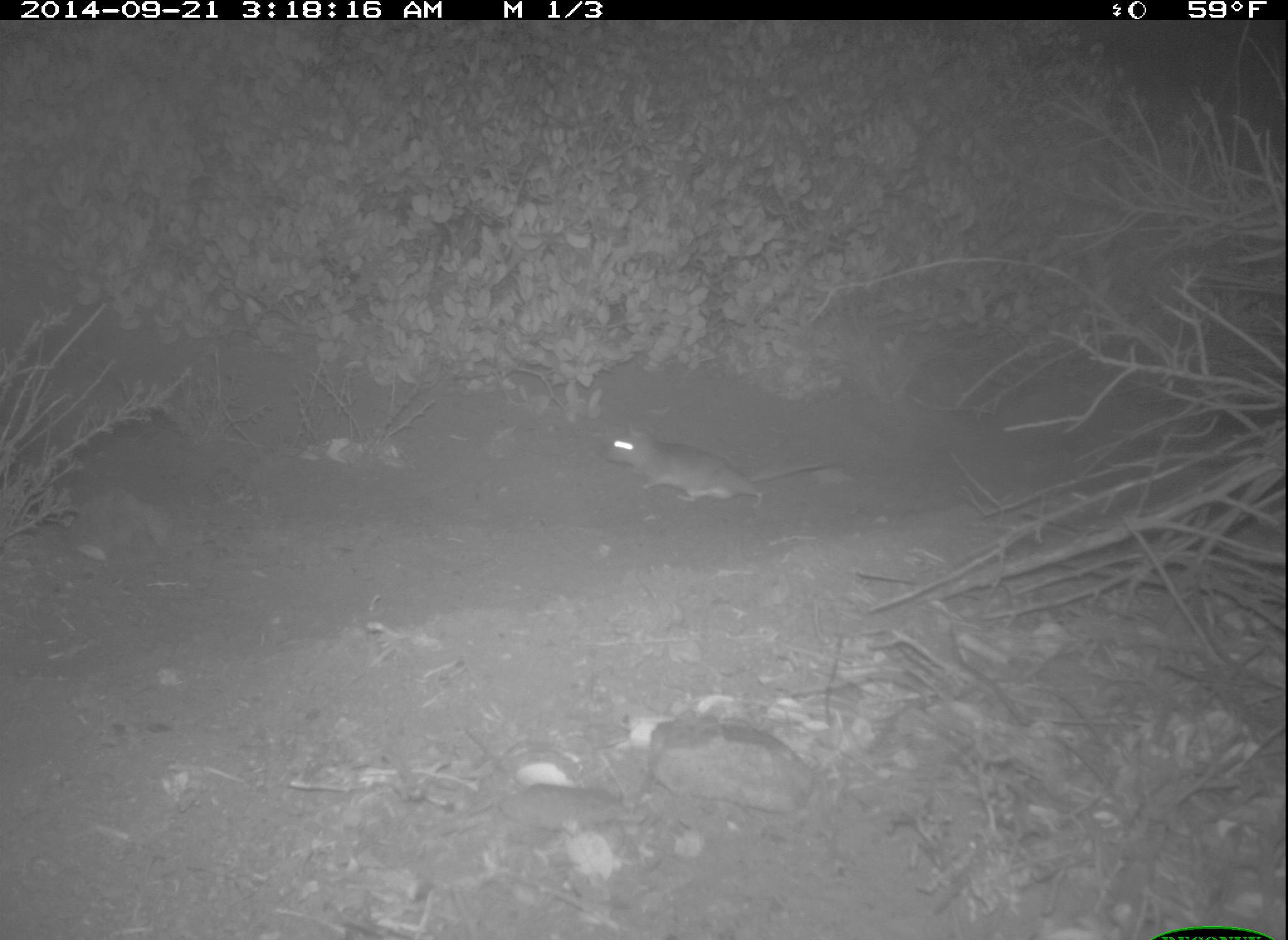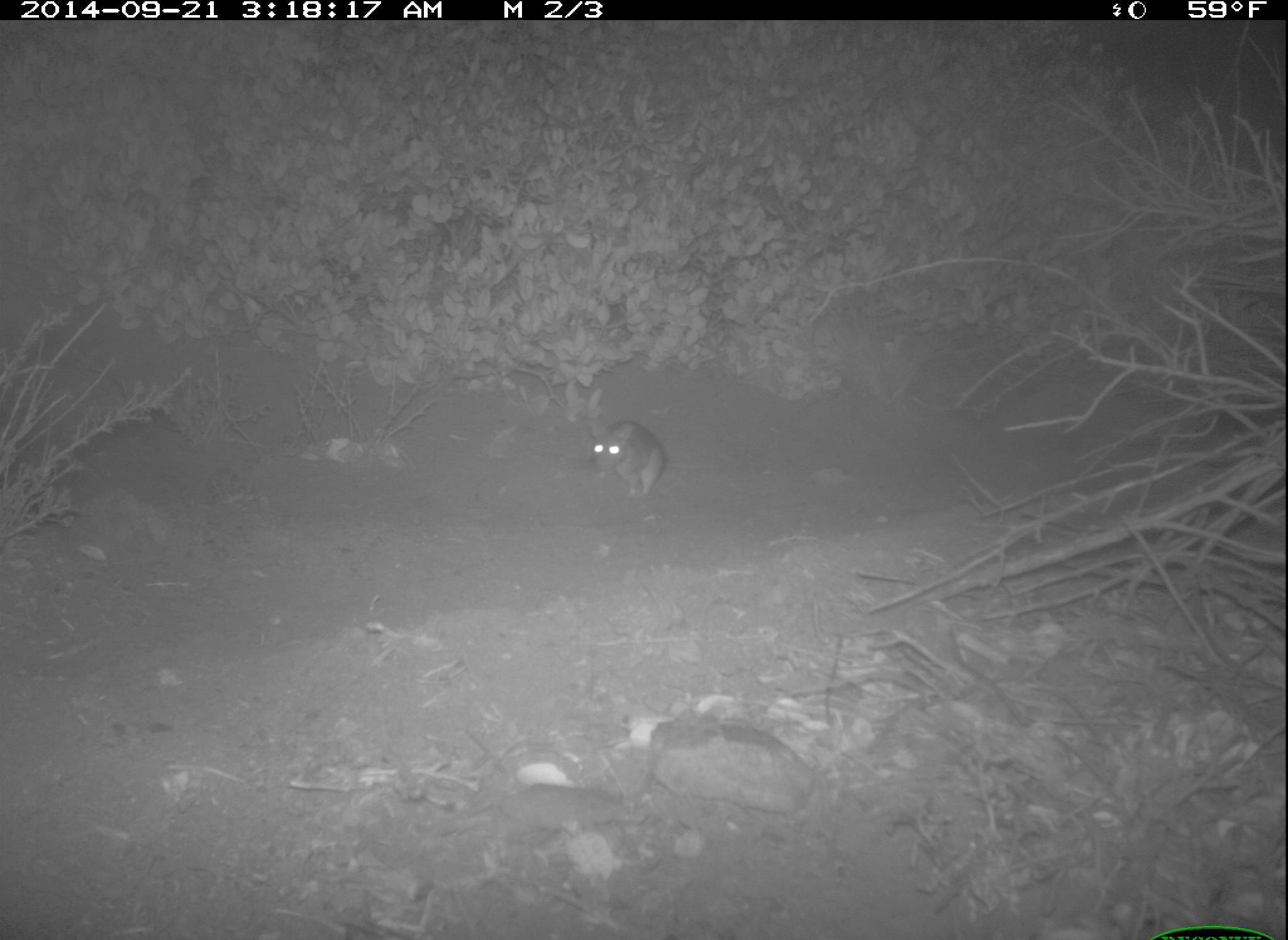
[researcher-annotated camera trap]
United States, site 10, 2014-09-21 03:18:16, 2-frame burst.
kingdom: Animalia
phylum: Chordata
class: Mammalia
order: Rodentia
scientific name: Rodentia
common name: rodent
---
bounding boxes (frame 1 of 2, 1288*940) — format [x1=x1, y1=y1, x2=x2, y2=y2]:
rodent: [x1=602, y1=422, x2=836, y2=510]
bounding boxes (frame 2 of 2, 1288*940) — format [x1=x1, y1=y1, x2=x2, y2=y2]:
rodent: [x1=587, y1=420, x2=723, y2=501]